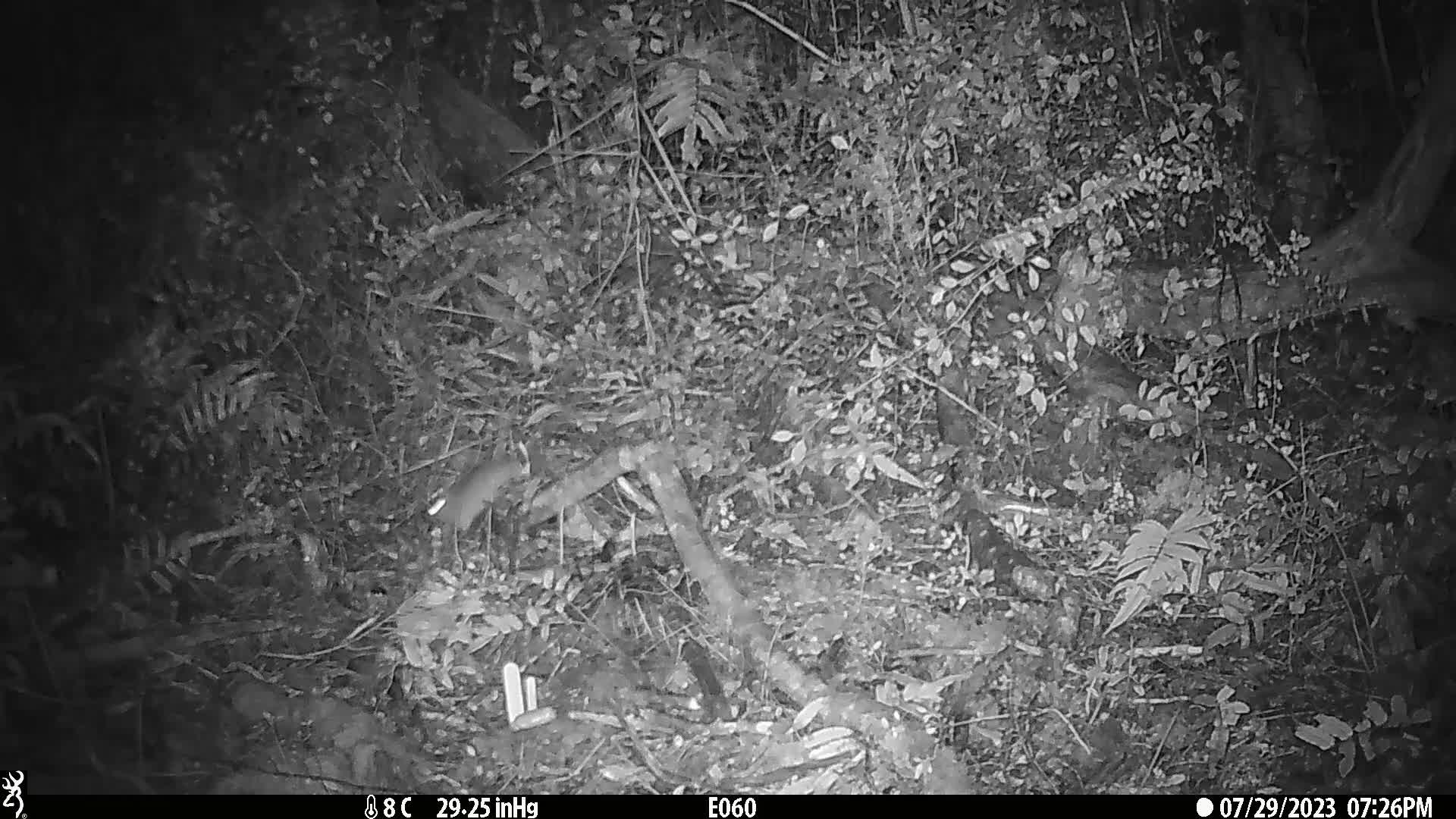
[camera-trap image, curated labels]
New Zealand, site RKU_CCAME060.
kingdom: Animalia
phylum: Chordata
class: Mammalia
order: Rodentia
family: Muridae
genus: Rattus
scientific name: Rattus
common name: rat